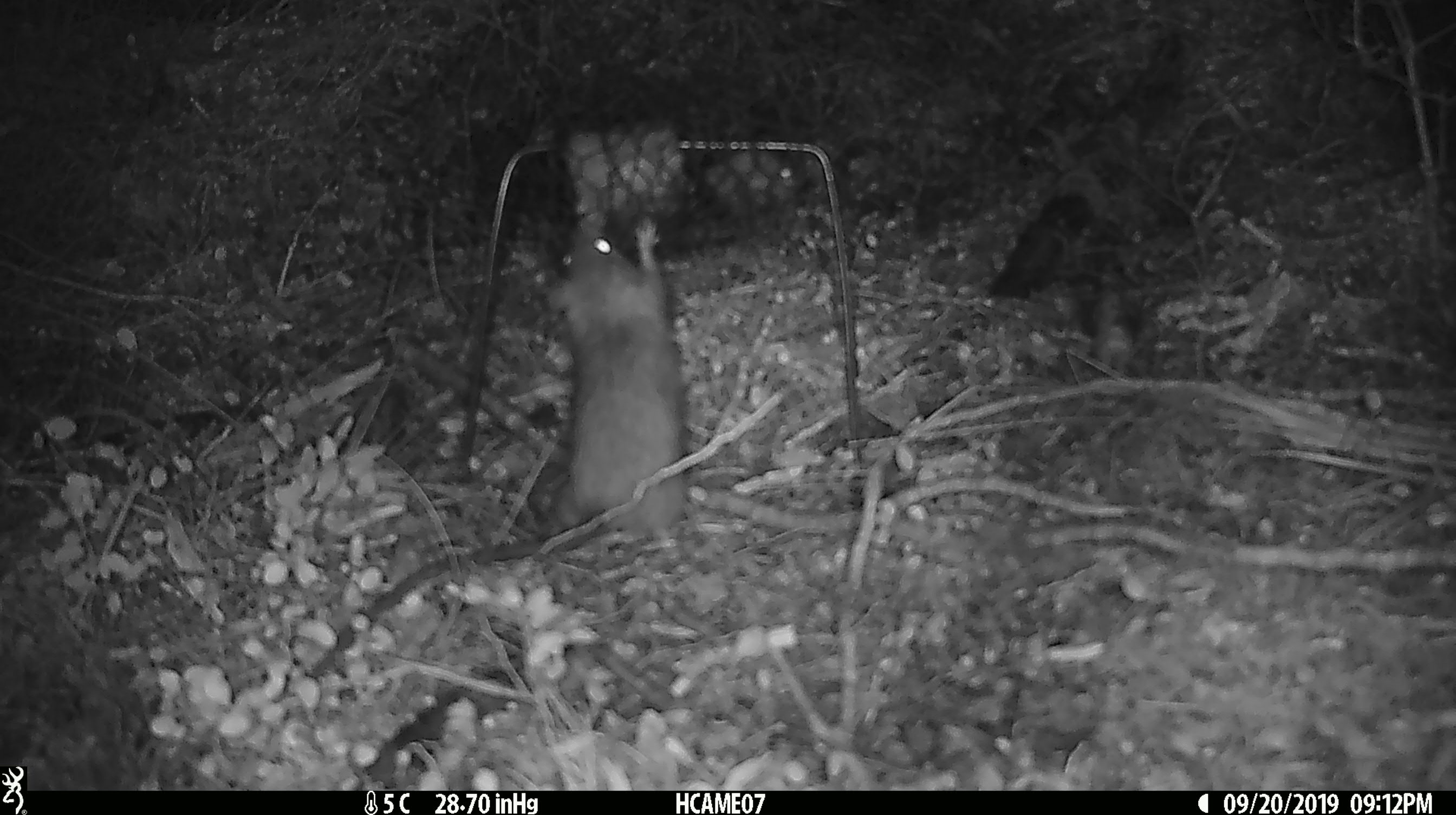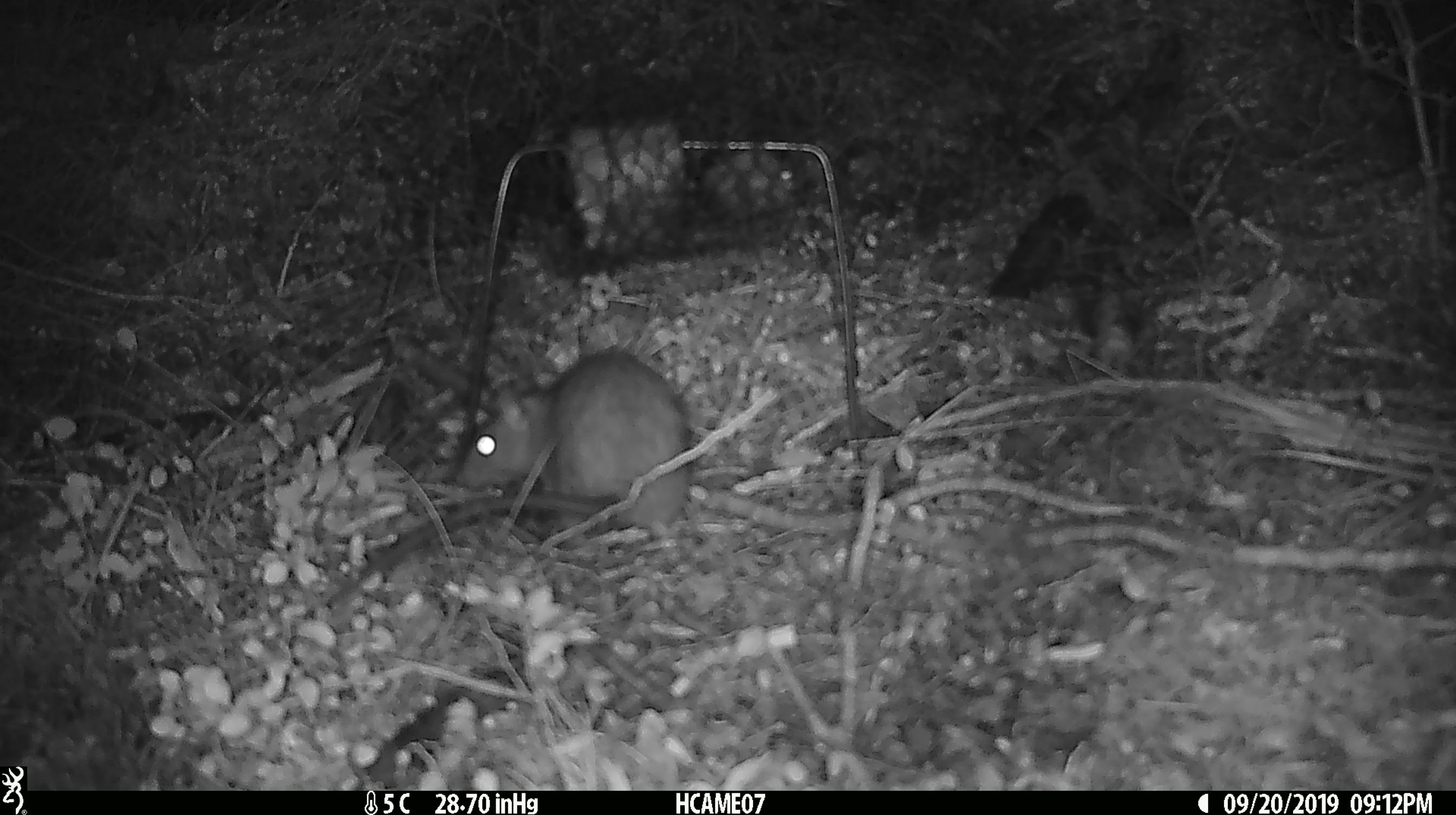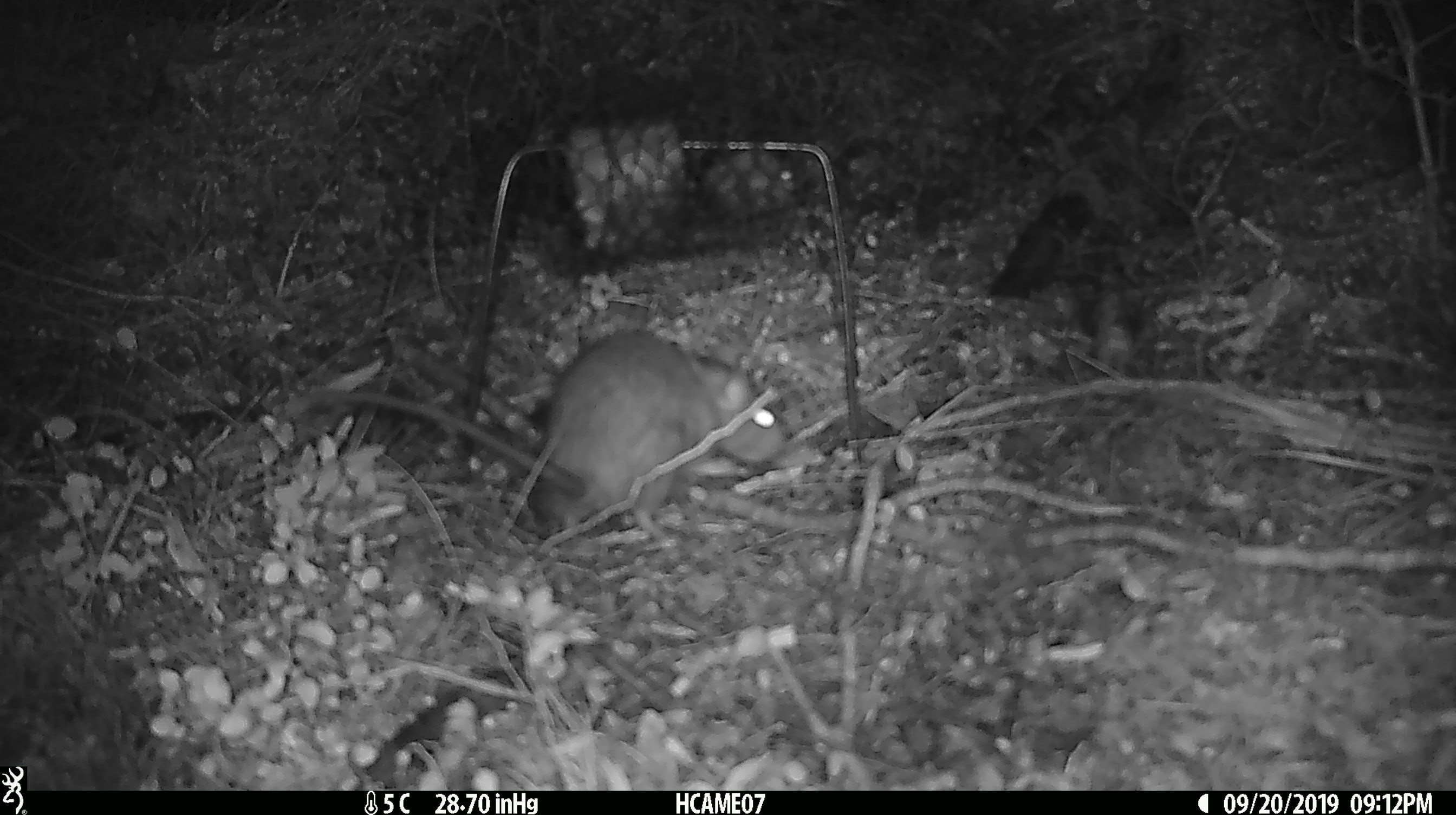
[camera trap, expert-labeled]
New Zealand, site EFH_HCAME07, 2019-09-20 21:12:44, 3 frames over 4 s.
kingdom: Animalia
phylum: Chordata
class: Mammalia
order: Rodentia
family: Muridae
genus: Rattus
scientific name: Rattus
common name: rat